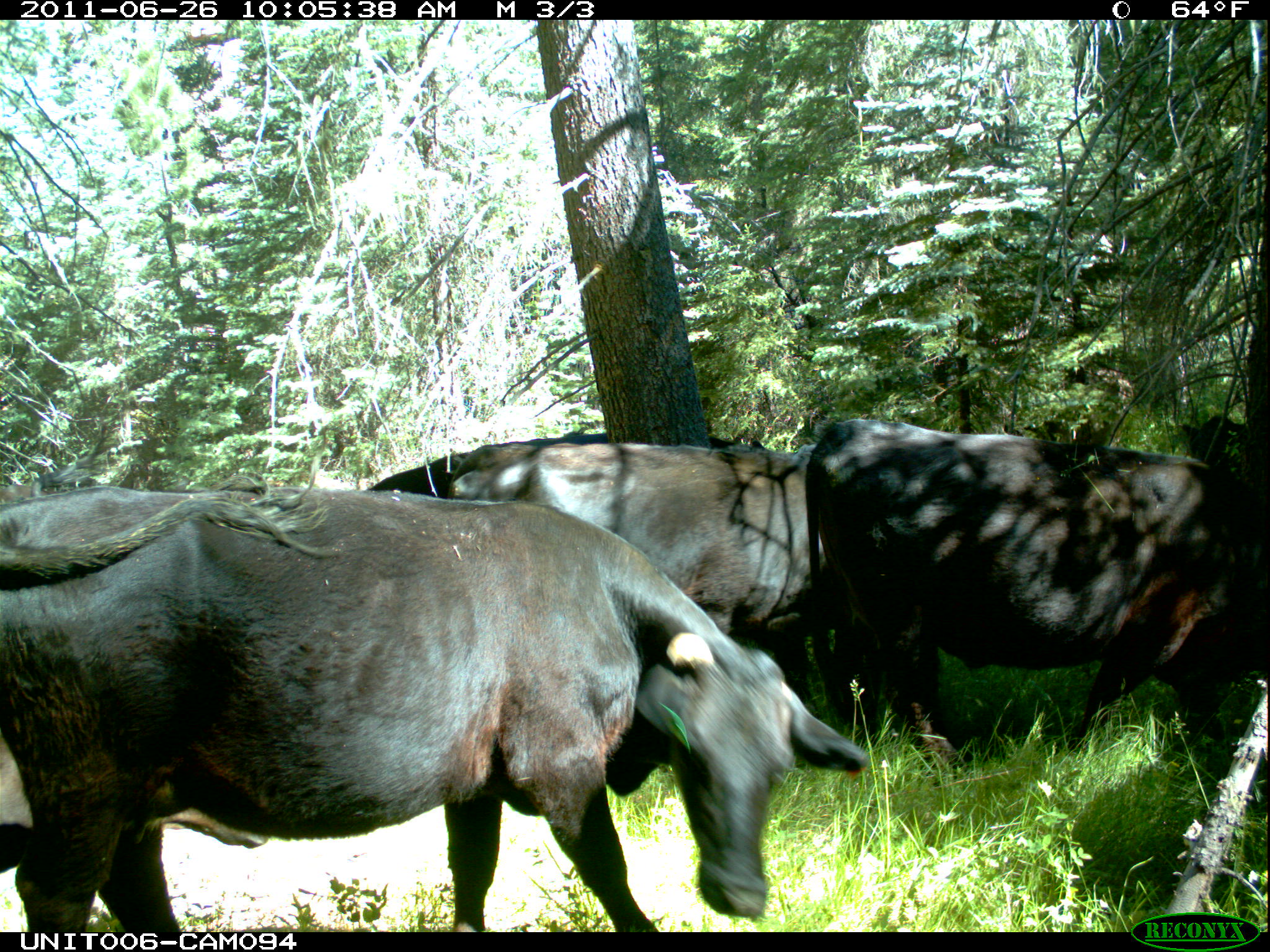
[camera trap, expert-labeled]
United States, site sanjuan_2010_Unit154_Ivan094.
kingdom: Animalia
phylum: Chordata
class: Mammalia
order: Artiodactyla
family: Bovidae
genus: Bos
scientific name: Bos taurus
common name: domestic cow